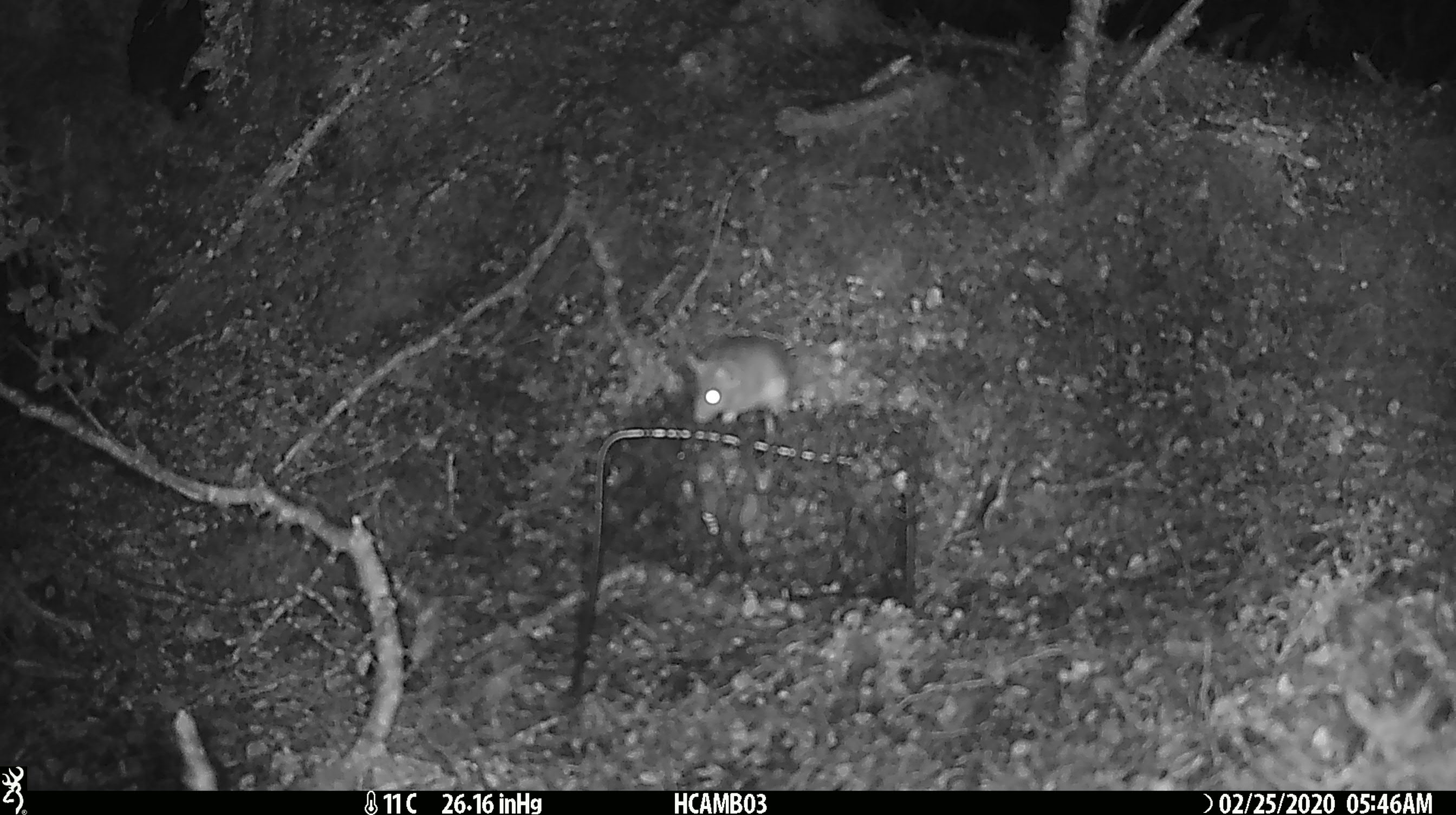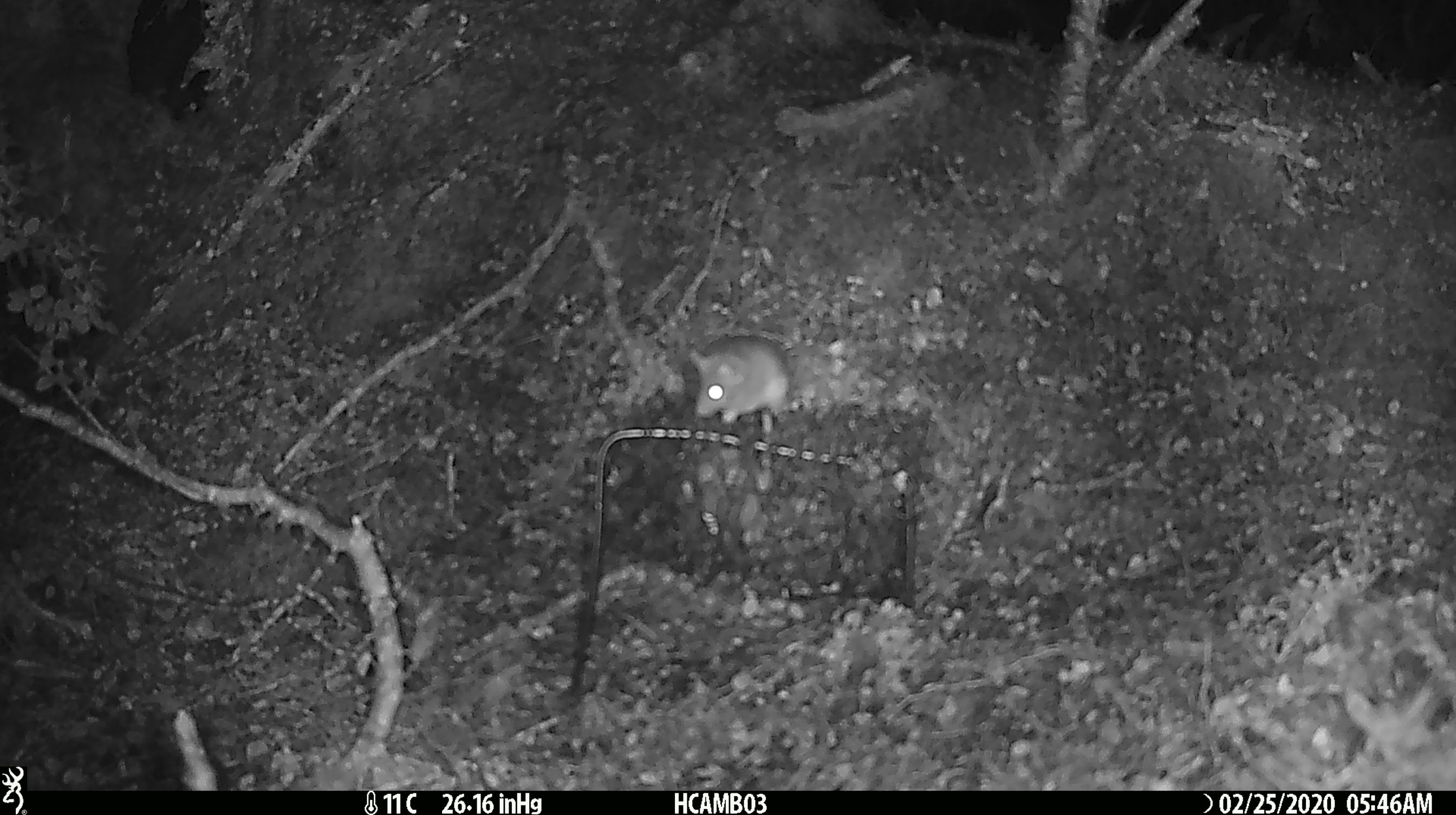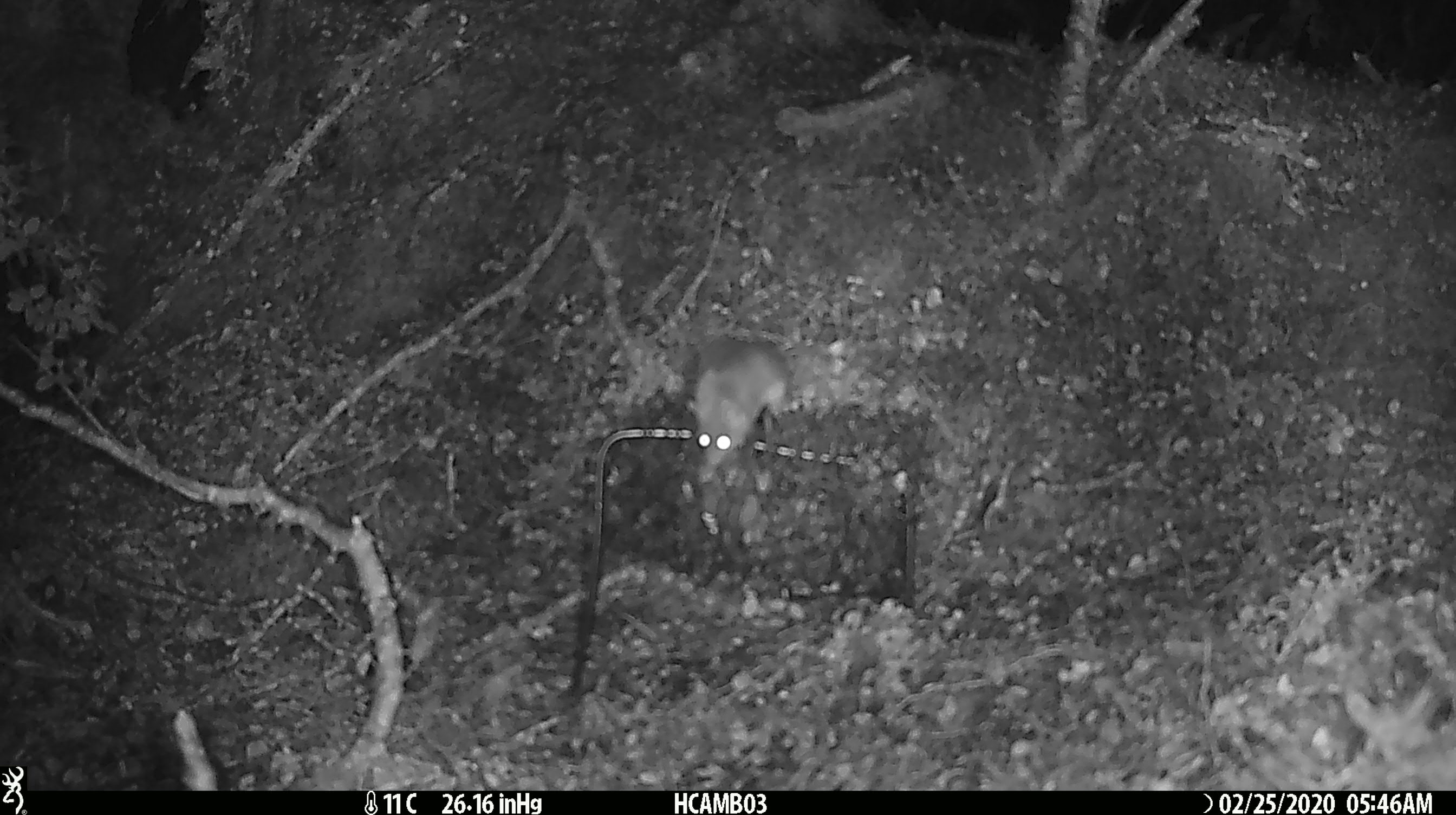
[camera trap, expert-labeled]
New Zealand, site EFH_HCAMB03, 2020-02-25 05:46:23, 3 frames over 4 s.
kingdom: Animalia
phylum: Chordata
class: Mammalia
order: Rodentia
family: Muridae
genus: Mus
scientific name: Mus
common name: mouse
Mouse (Mus).